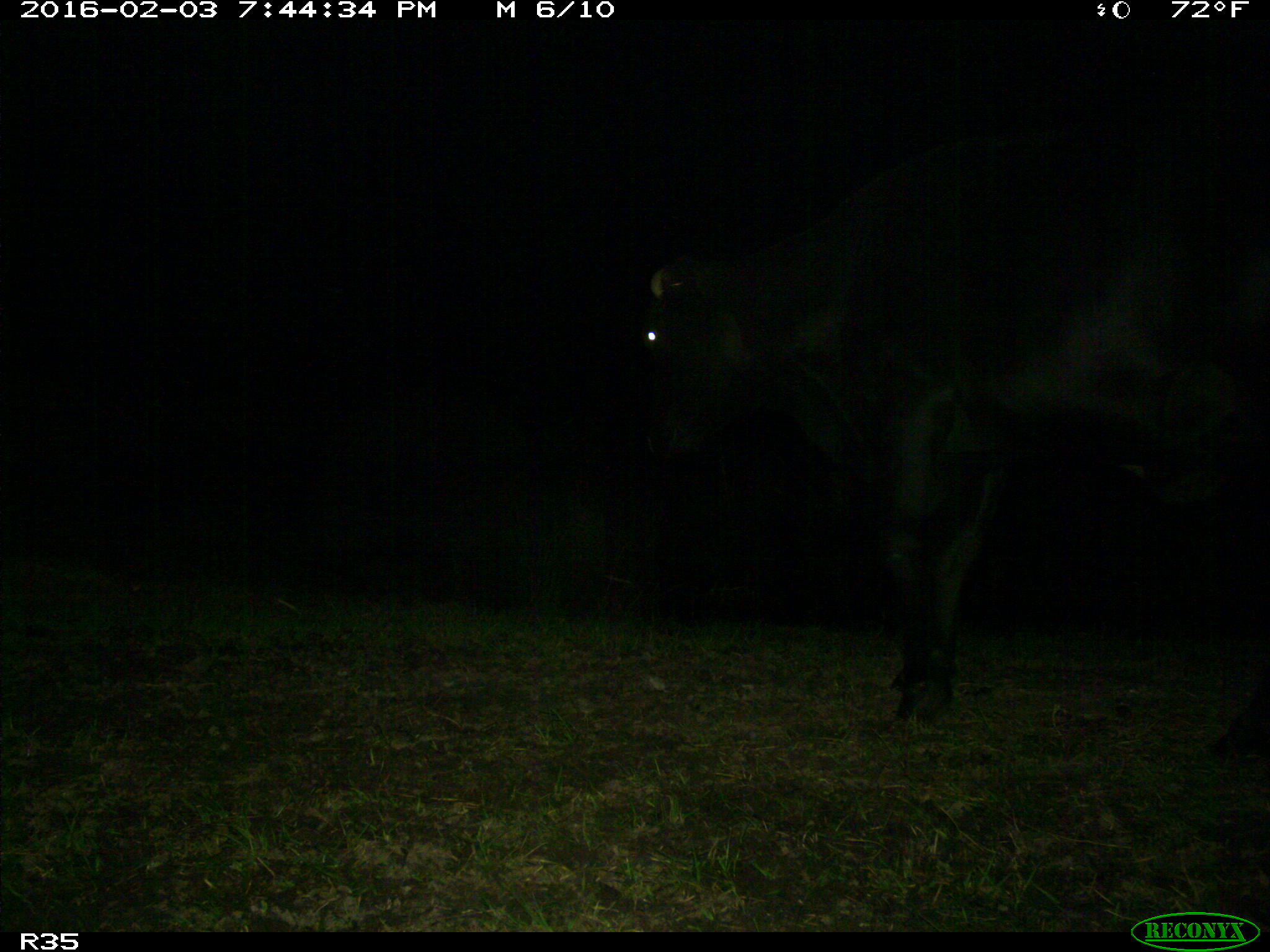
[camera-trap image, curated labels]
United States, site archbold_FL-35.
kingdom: Animalia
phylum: Chordata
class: Mammalia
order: Artiodactyla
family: Bovidae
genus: Bos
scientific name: Bos taurus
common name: domestic cow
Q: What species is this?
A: Bos taurus (domestic cow).